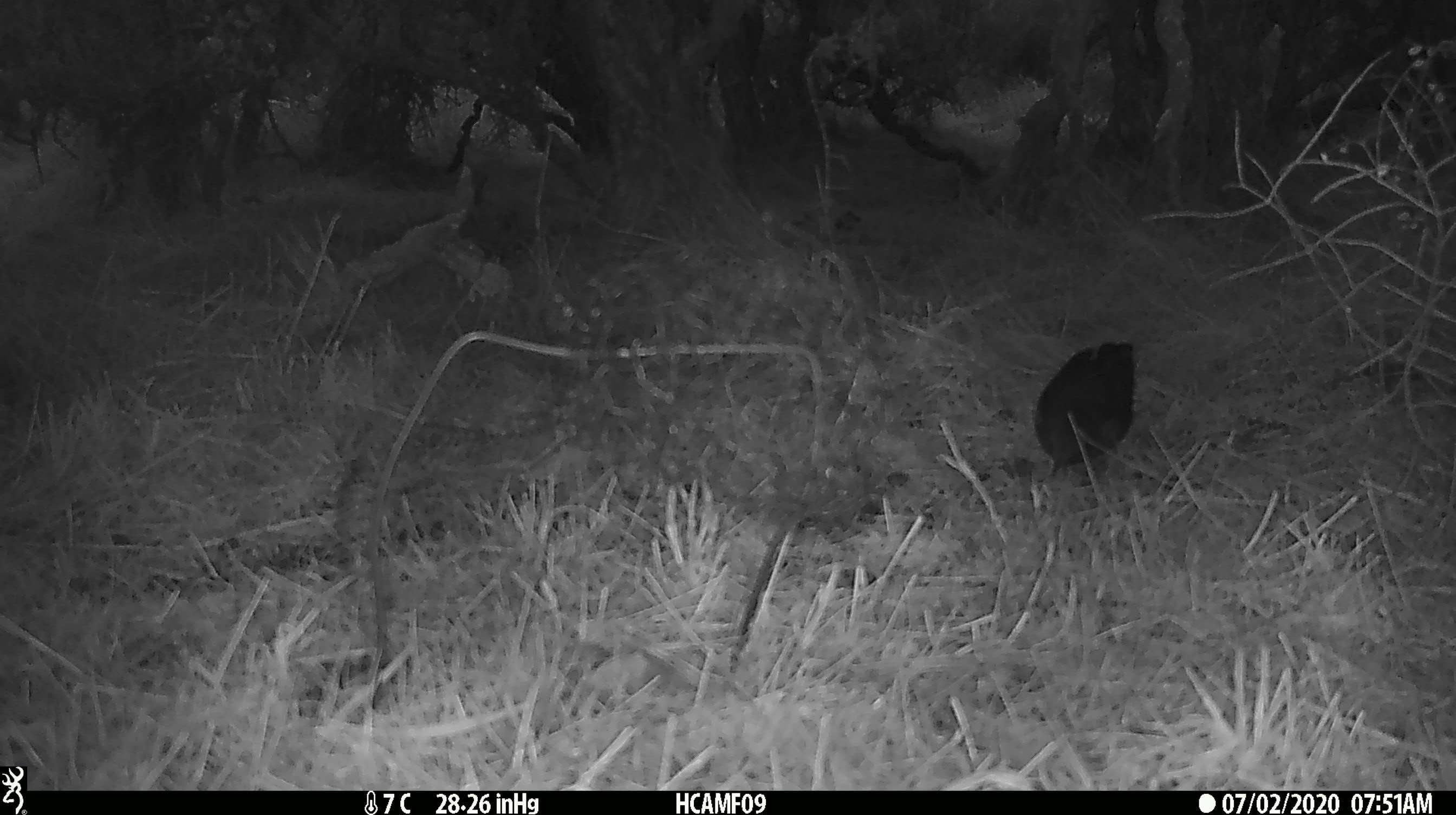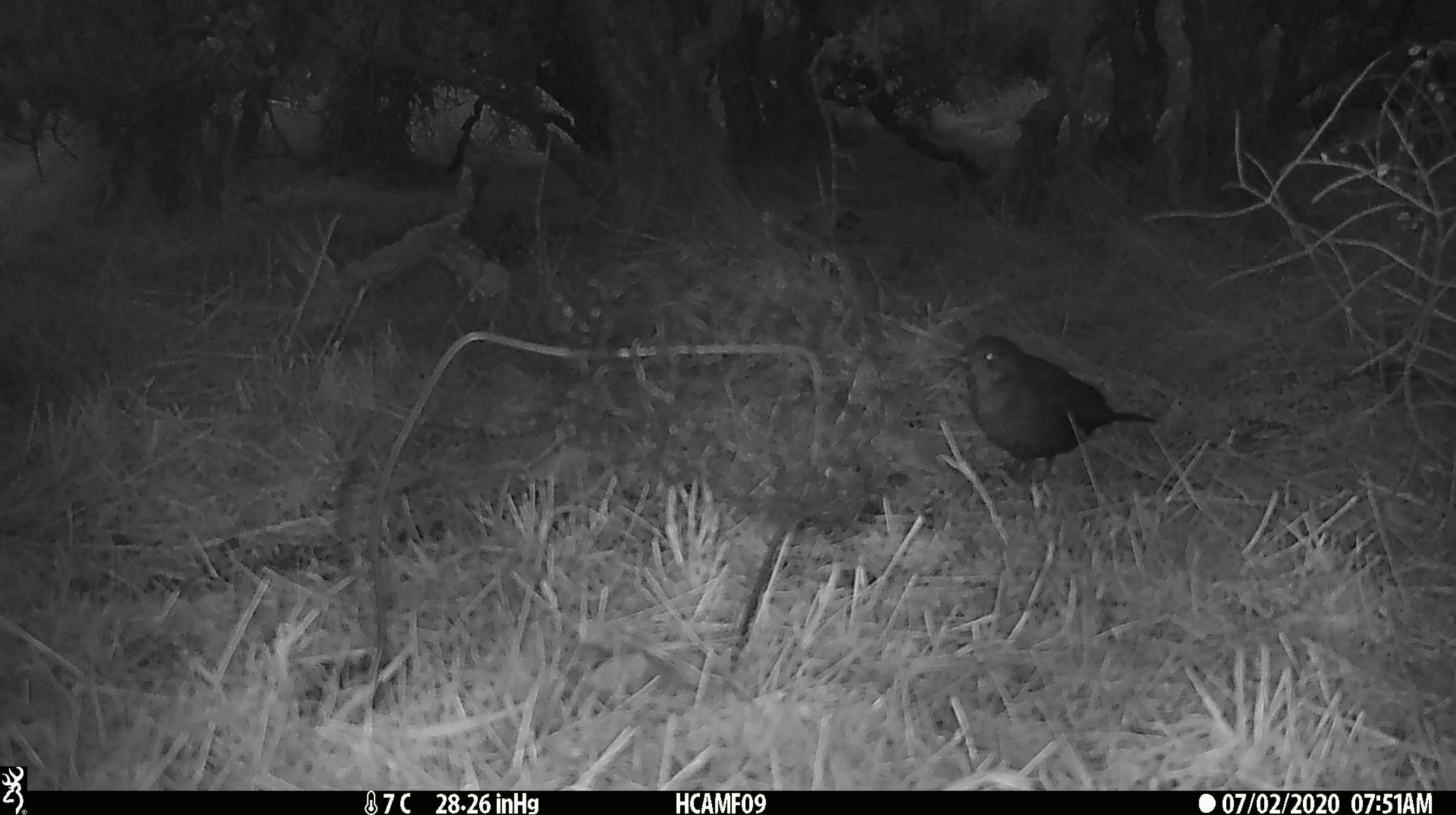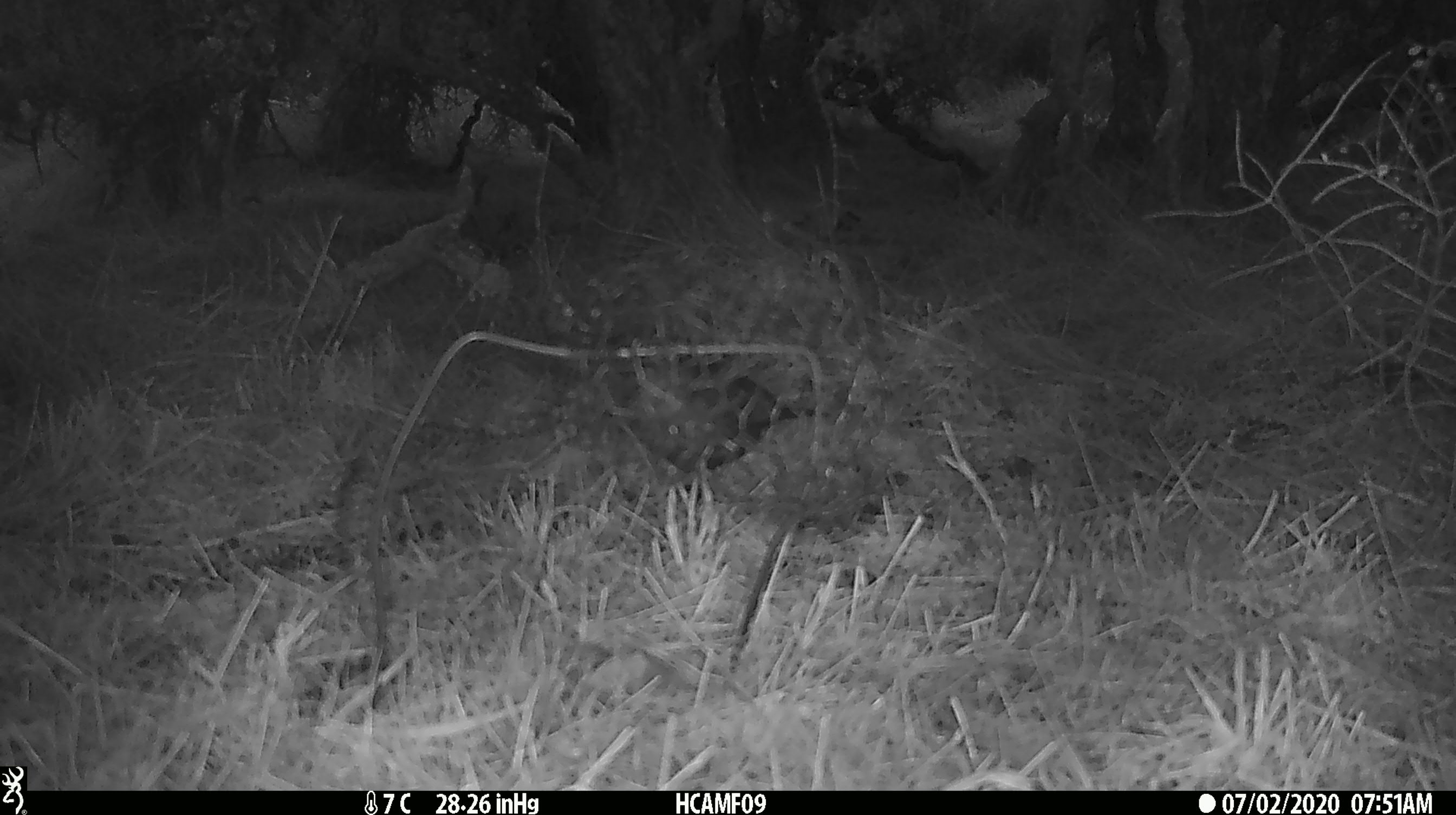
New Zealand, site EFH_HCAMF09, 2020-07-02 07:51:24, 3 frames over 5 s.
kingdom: Animalia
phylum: Chordata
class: Aves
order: Passeriformes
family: Turdidae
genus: Turdus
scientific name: Turdus merula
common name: eurasian blackbird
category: blackbird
Blackbird (eurasian blackbird) (Turdus merula).